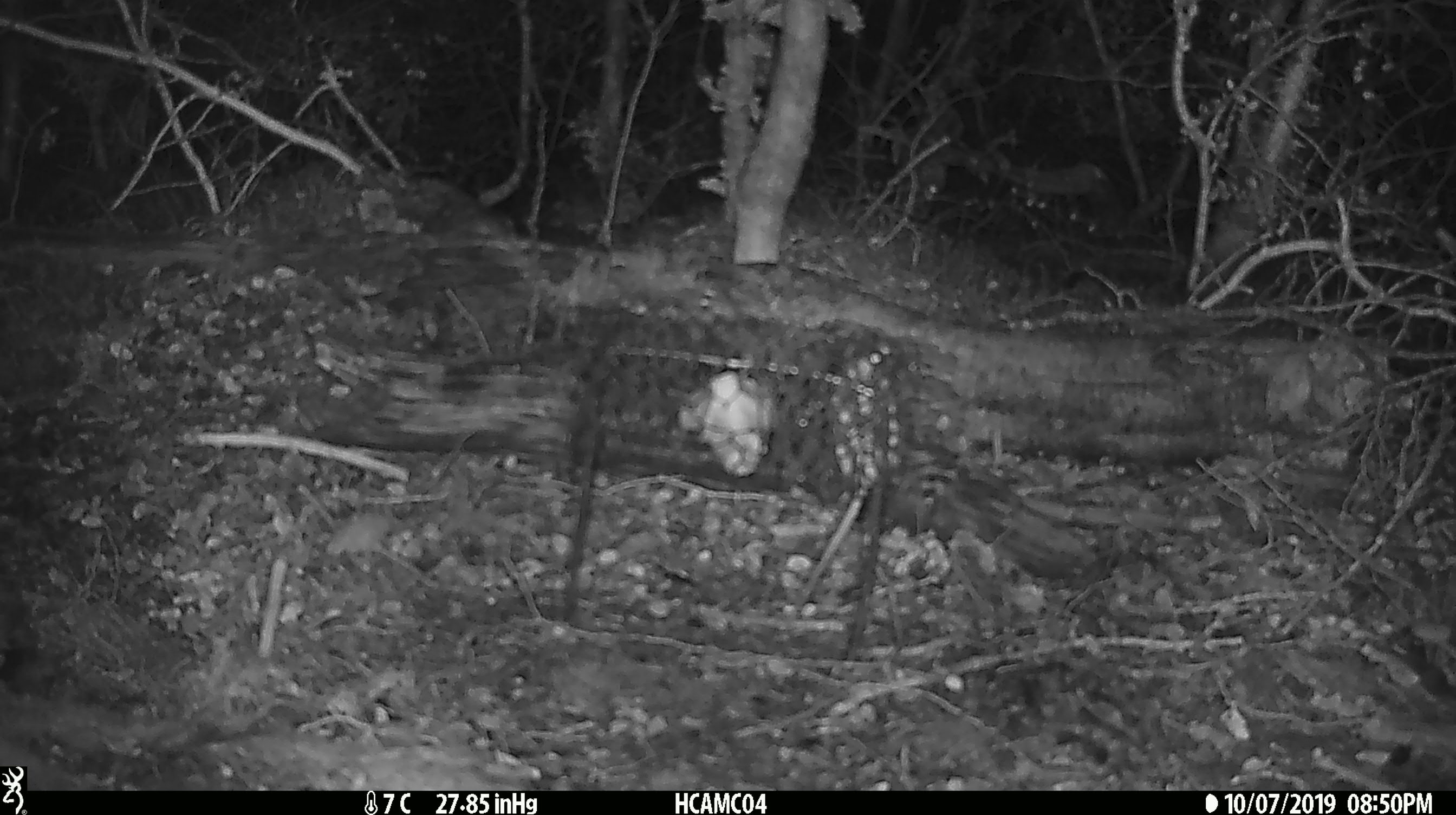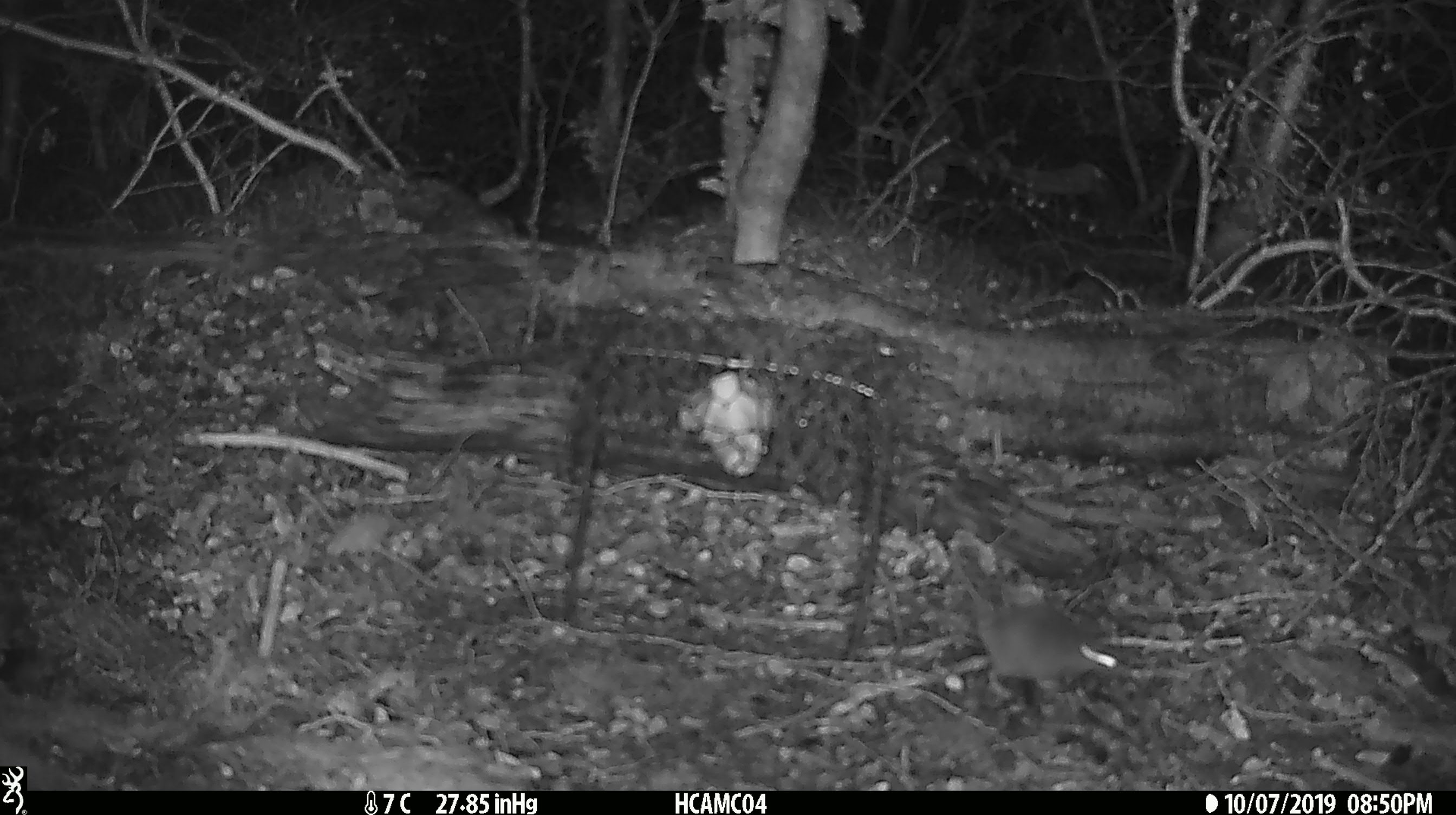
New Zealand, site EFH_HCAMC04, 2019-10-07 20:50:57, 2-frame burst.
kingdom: Animalia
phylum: Chordata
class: Mammalia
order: Rodentia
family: Muridae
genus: Mus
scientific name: Mus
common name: mouse